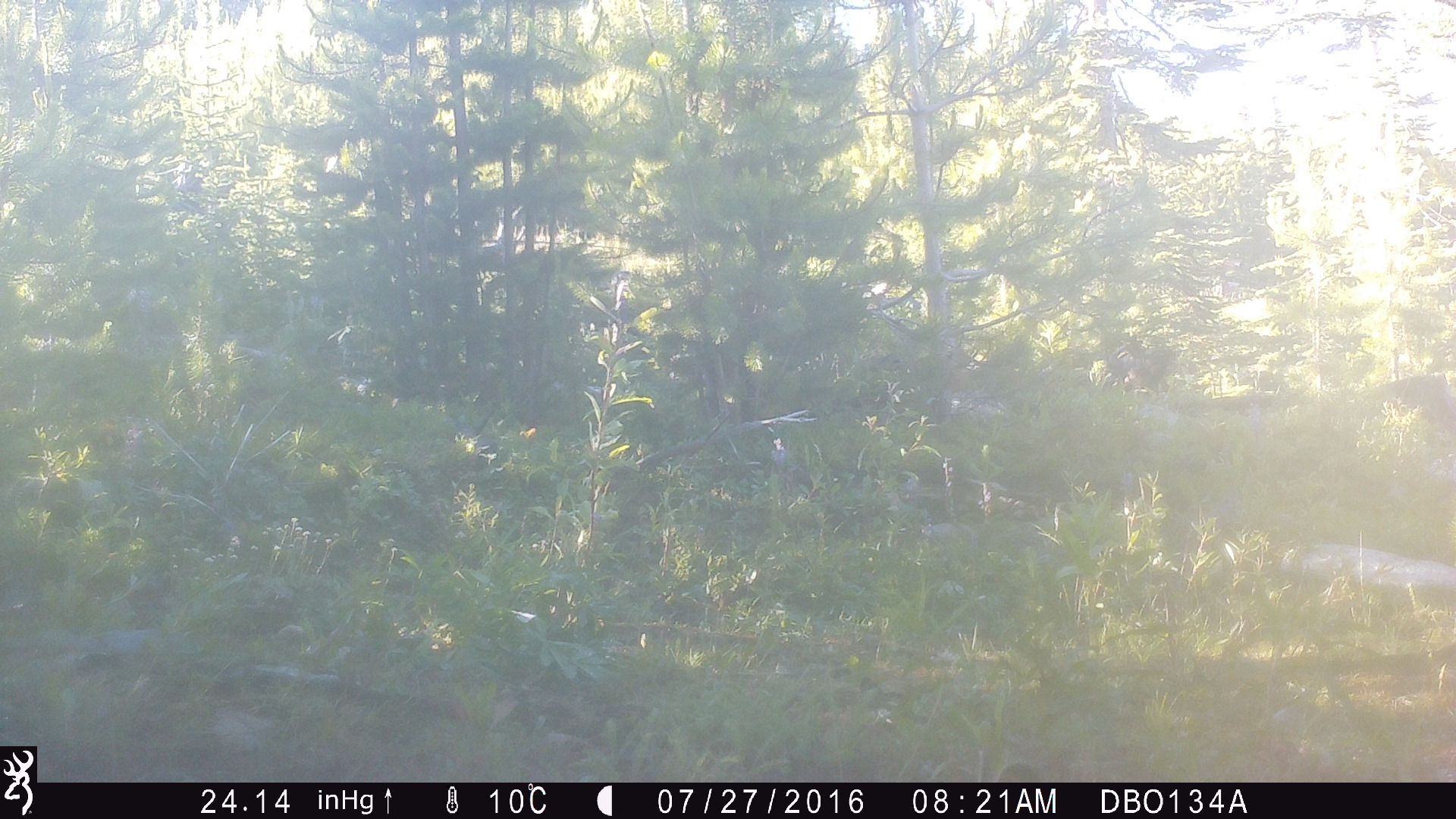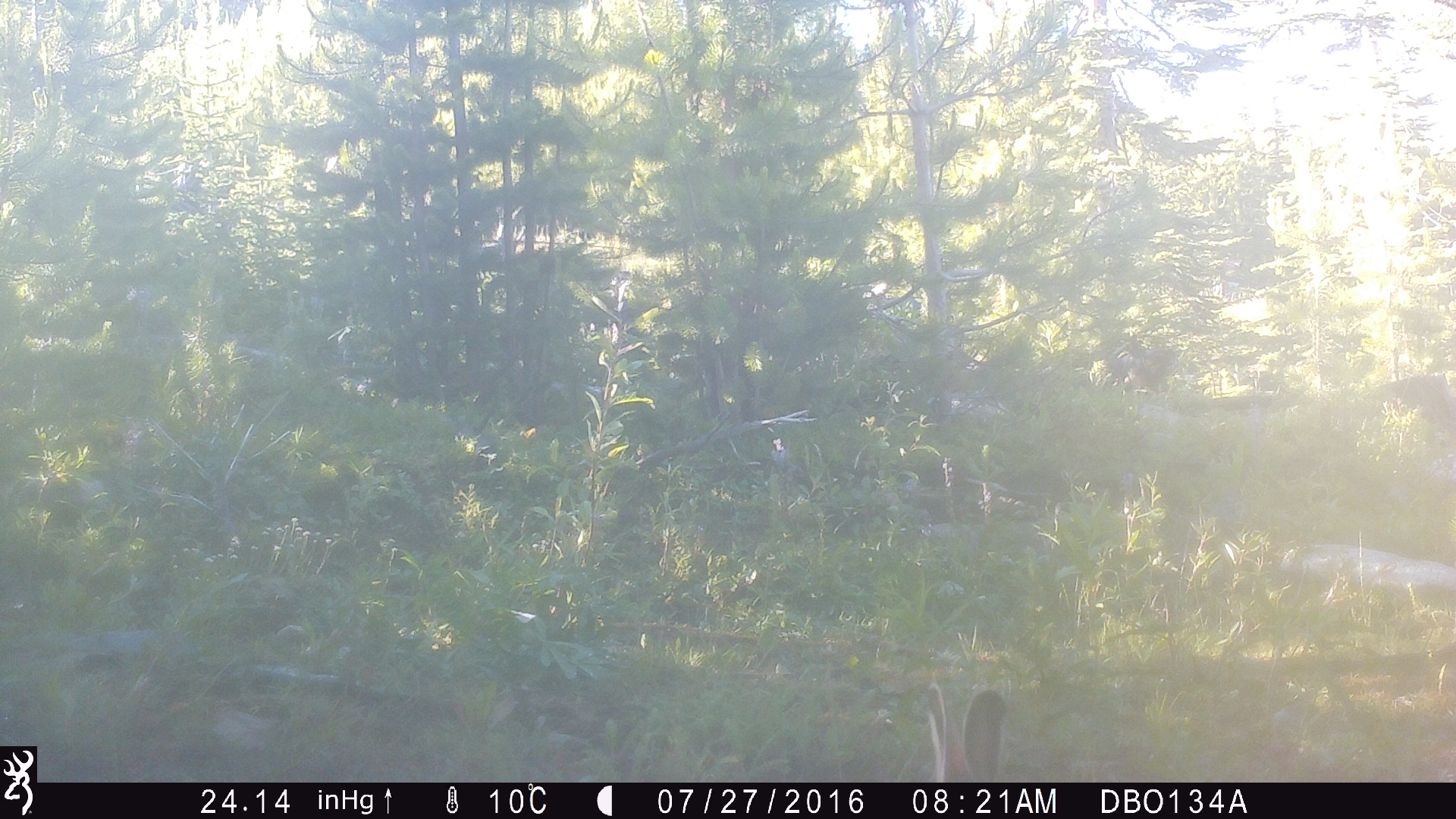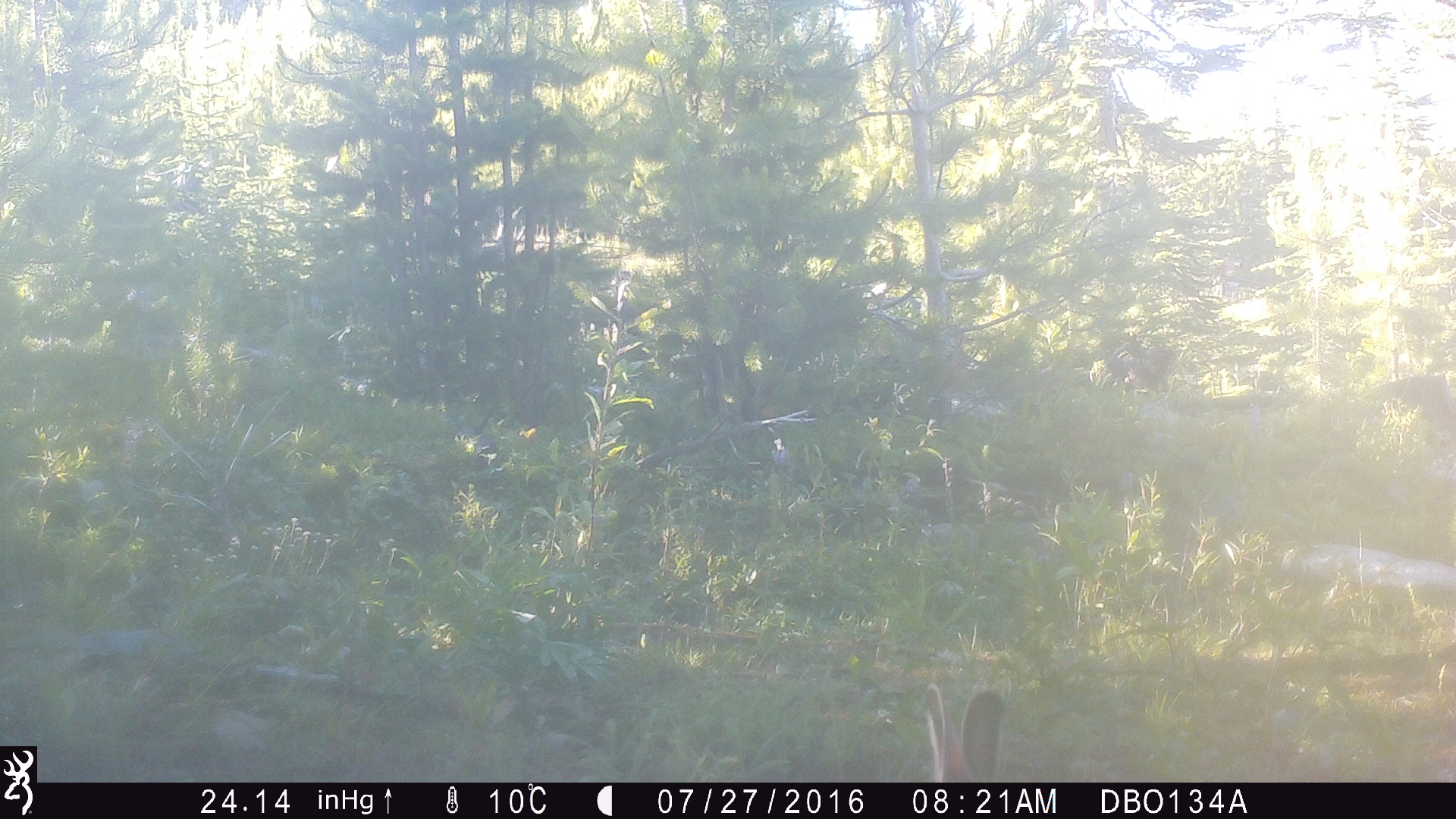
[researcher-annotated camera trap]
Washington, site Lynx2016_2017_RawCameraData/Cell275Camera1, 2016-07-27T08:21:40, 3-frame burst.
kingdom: Animalia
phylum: Chordata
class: Mammalia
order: Lagomorpha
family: Leporidae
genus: Lepus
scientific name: Lepus americanus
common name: snowshoe hare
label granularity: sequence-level